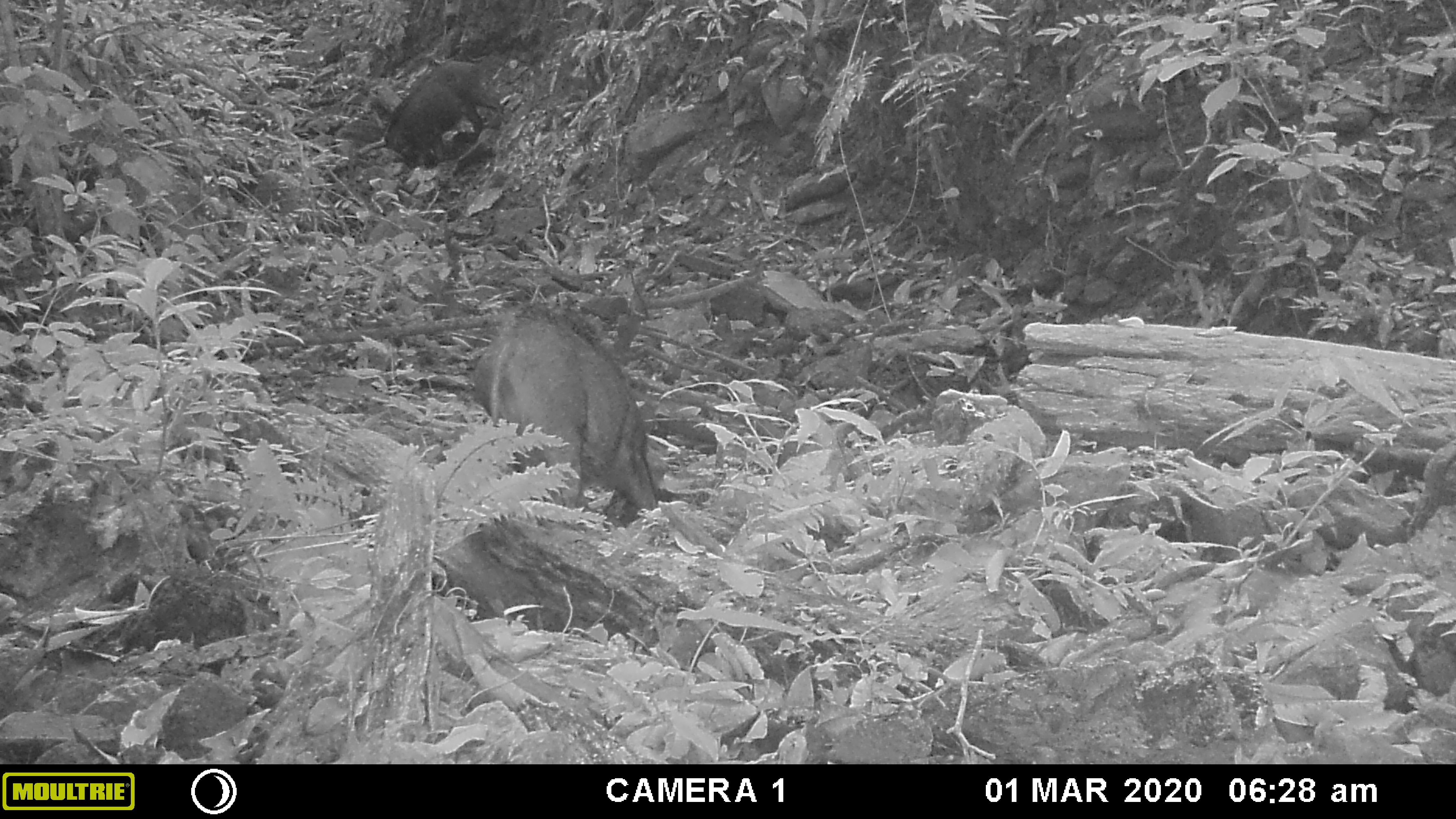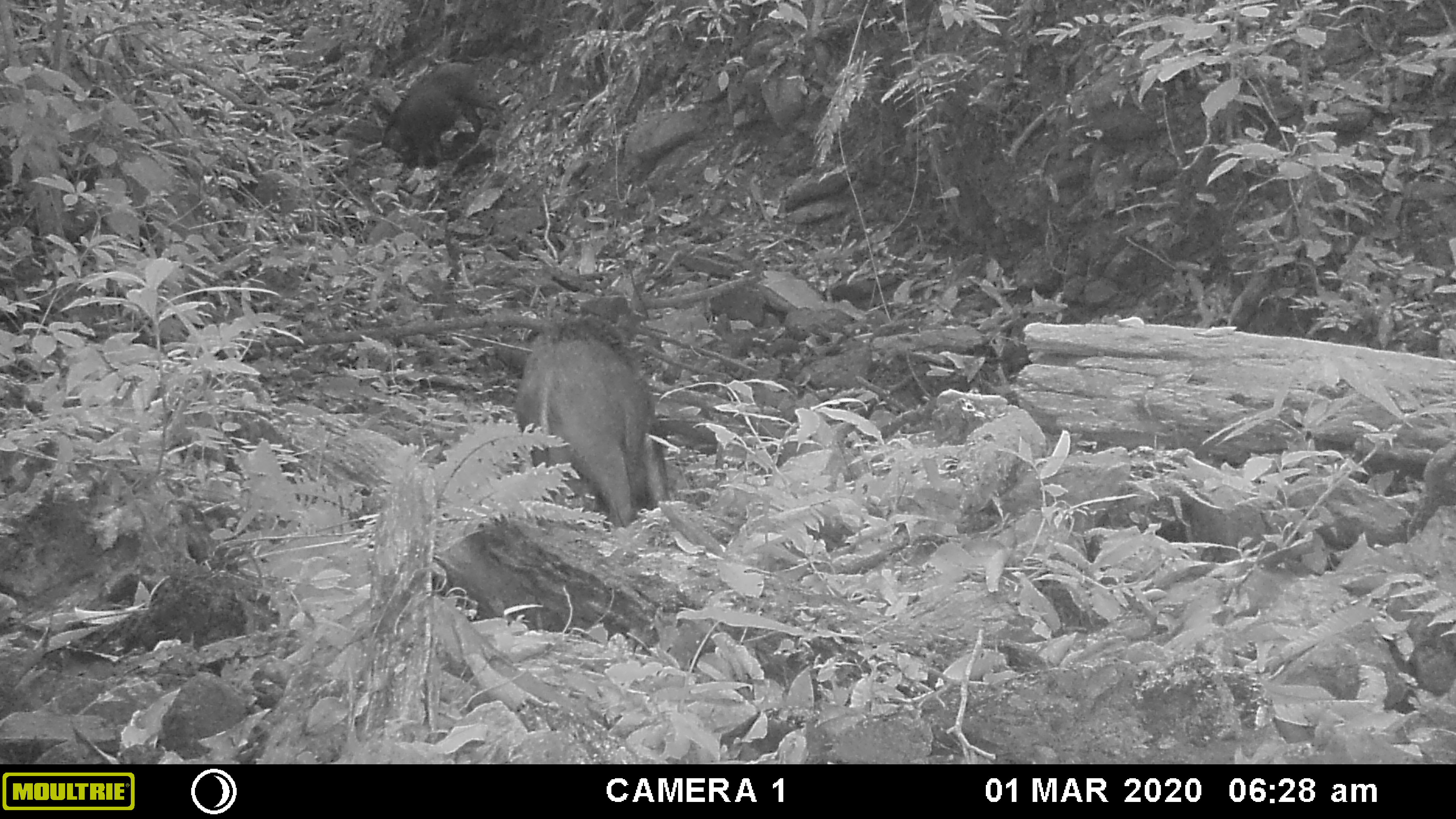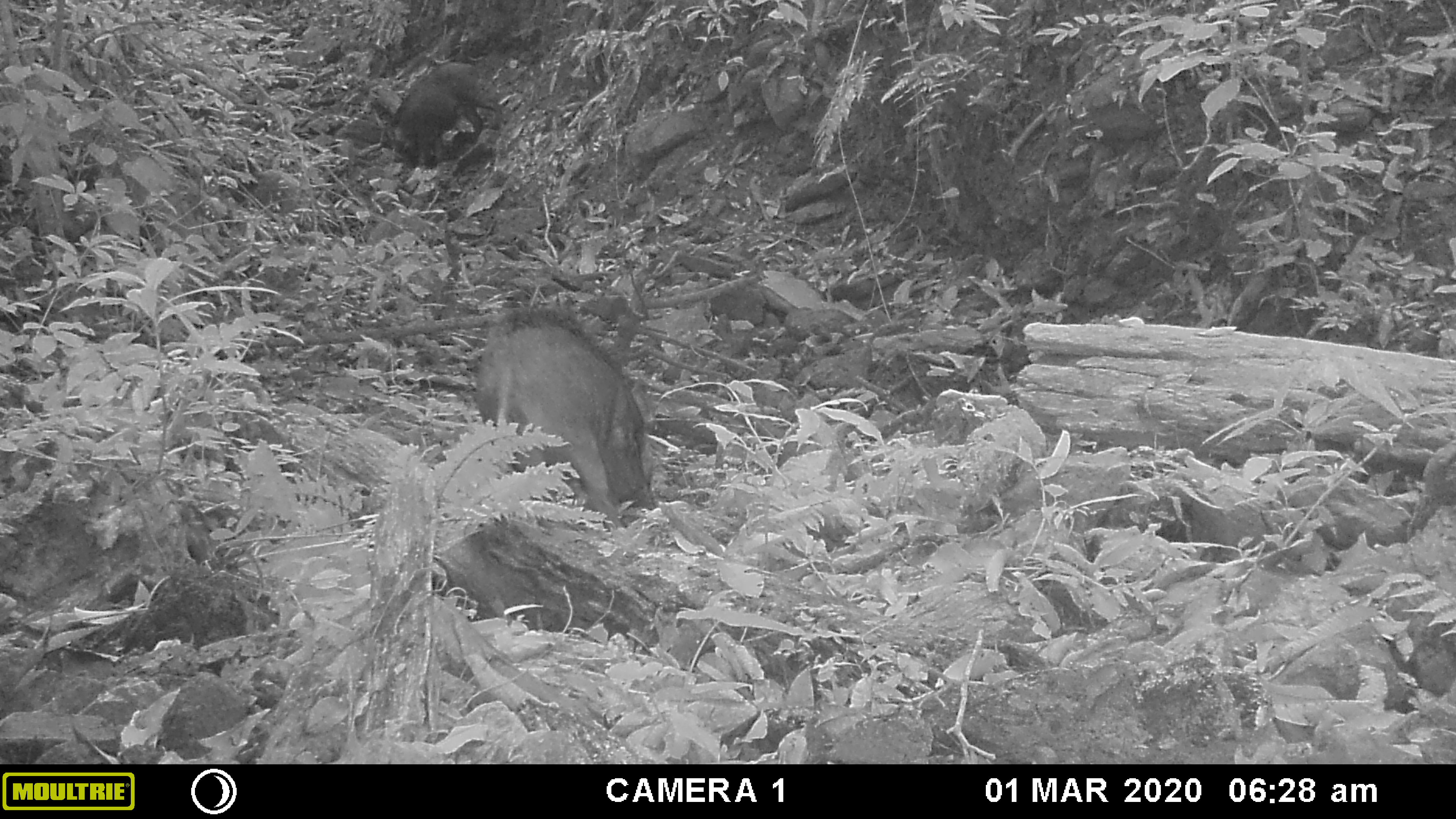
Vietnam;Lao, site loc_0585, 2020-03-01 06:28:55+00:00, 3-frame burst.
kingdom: Animalia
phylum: Chordata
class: Mammalia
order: Artiodactyla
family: Suidae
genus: Sus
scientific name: Sus scrofa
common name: eurasian wild pig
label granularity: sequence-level